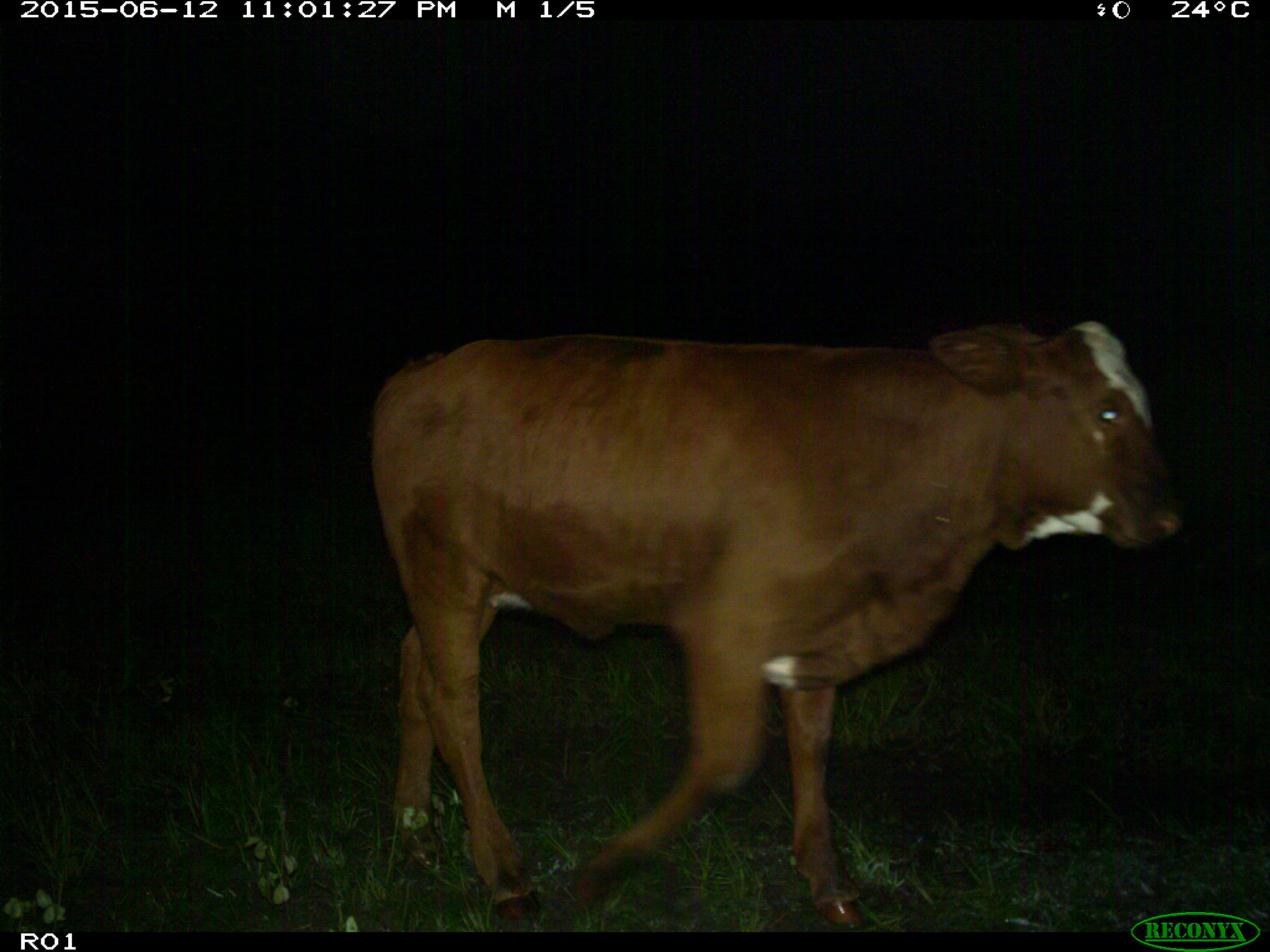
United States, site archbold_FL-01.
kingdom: Animalia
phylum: Chordata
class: Mammalia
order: Artiodactyla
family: Bovidae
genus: Bos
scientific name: Bos taurus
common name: domestic cow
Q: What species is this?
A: Bos taurus (domestic cow).